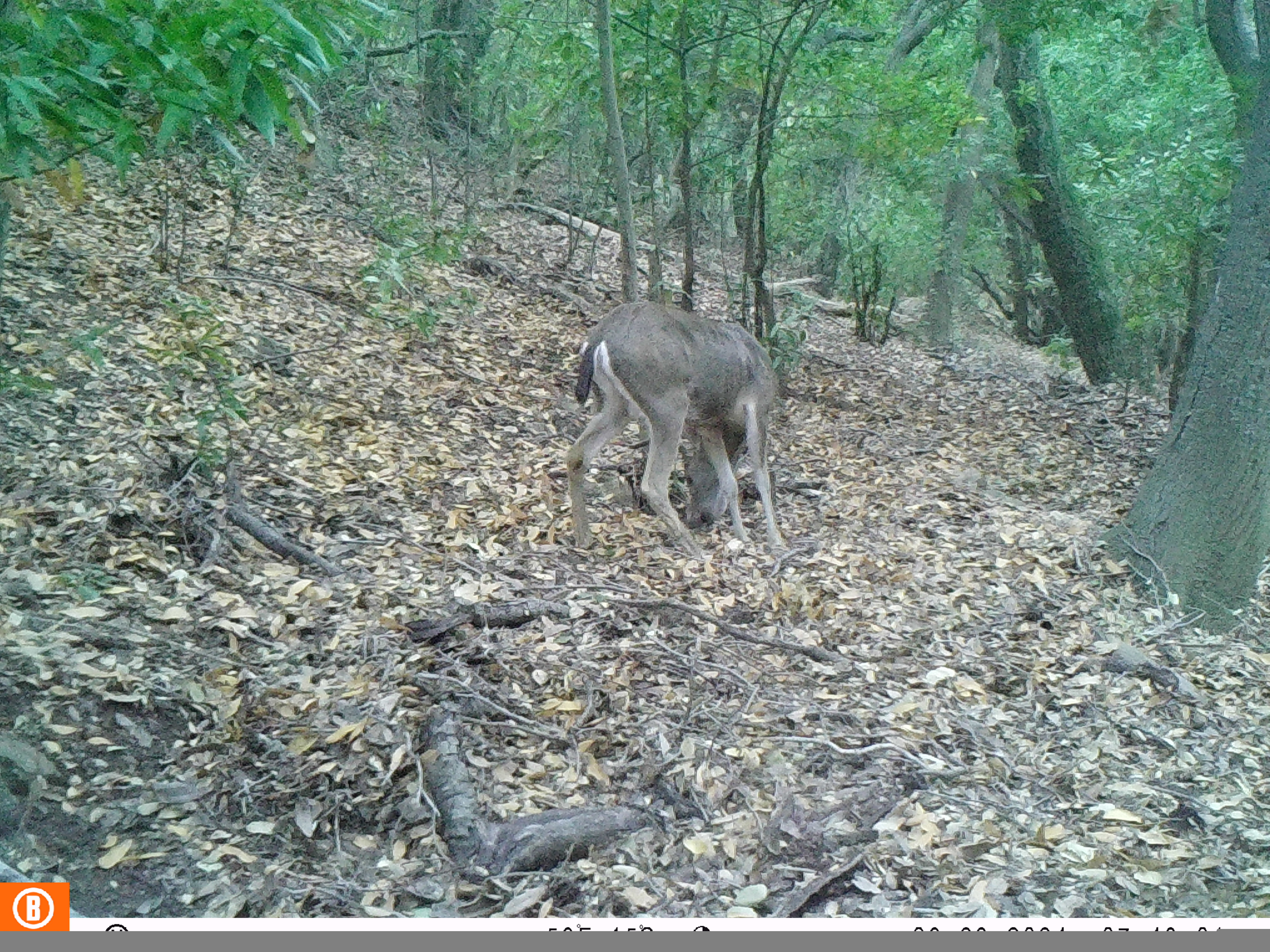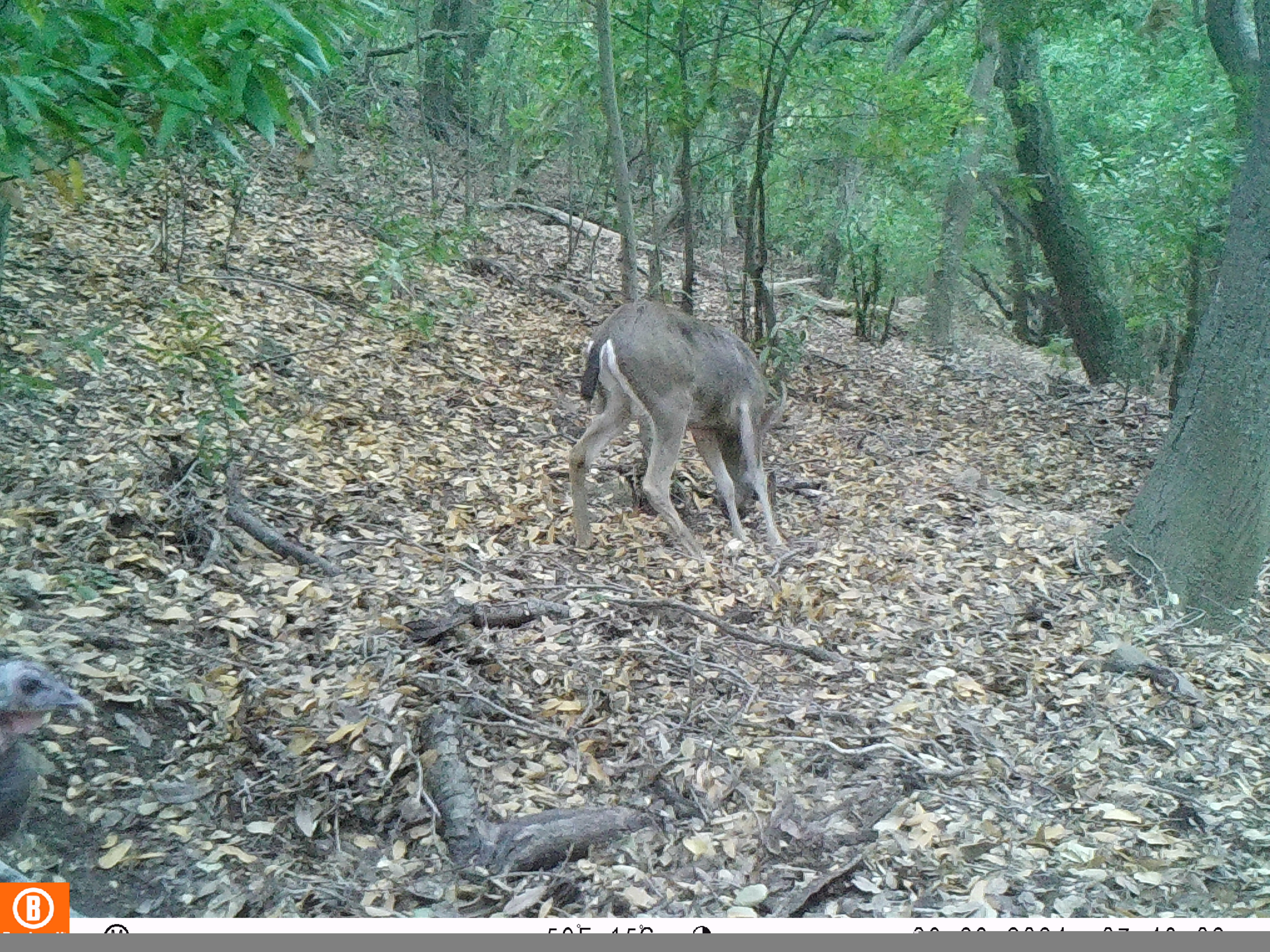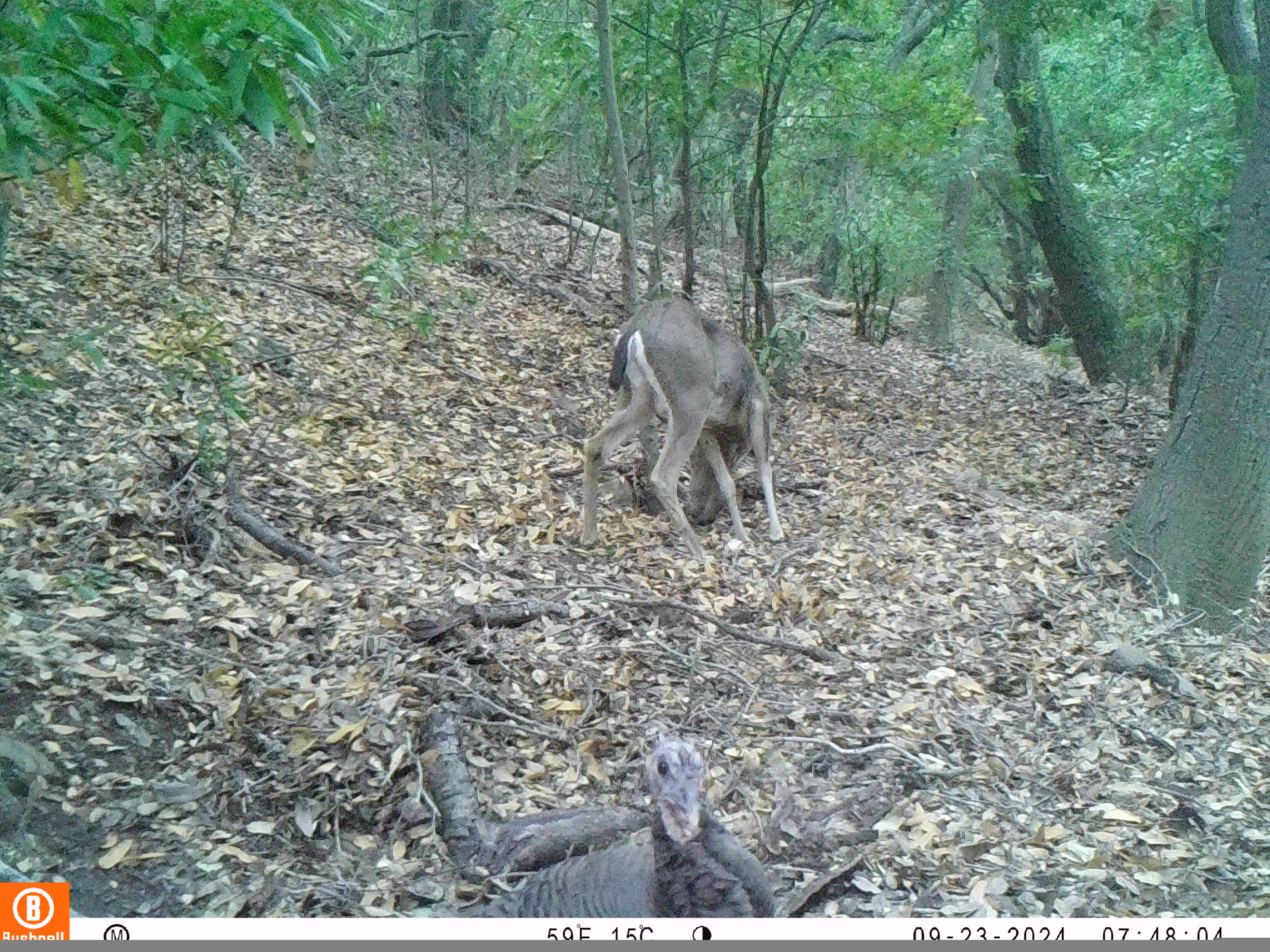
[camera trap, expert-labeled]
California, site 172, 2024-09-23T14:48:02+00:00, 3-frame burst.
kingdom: Animalia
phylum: Chordata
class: Mammalia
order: Artiodactyla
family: Cervidae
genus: Odocoileus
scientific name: Odocoileus hemionus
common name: mule deer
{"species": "mule deer (Odocoileus hemionus)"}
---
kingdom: Animalia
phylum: Chordata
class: Aves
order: Galliformes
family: Phasianidae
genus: Meleagris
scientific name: Meleagris gallopavo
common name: turkey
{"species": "turkey (Meleagris gallopavo)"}